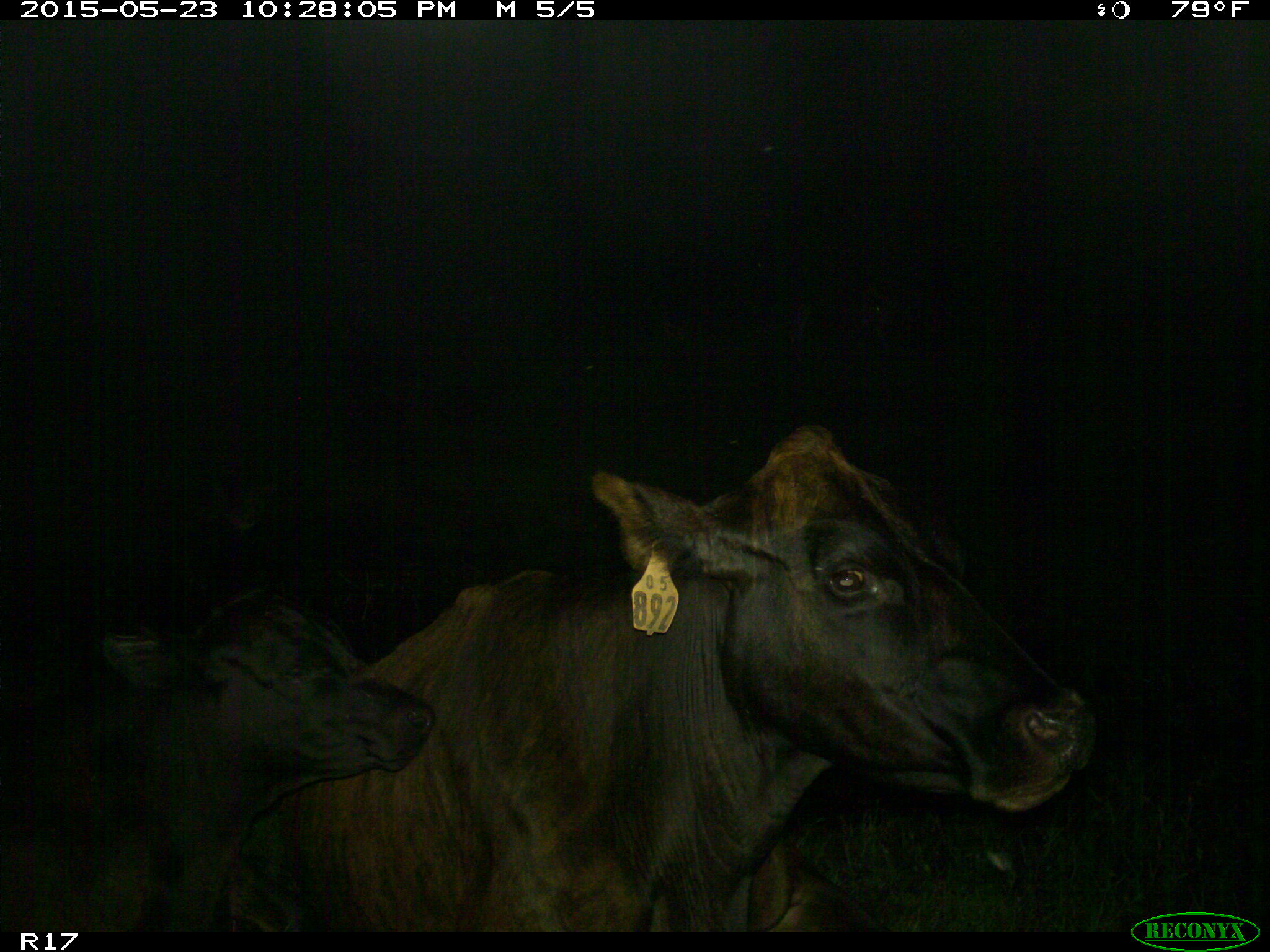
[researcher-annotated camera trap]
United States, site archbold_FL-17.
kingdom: Animalia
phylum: Chordata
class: Mammalia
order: Artiodactyla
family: Bovidae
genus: Bos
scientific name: Bos taurus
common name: domestic cow